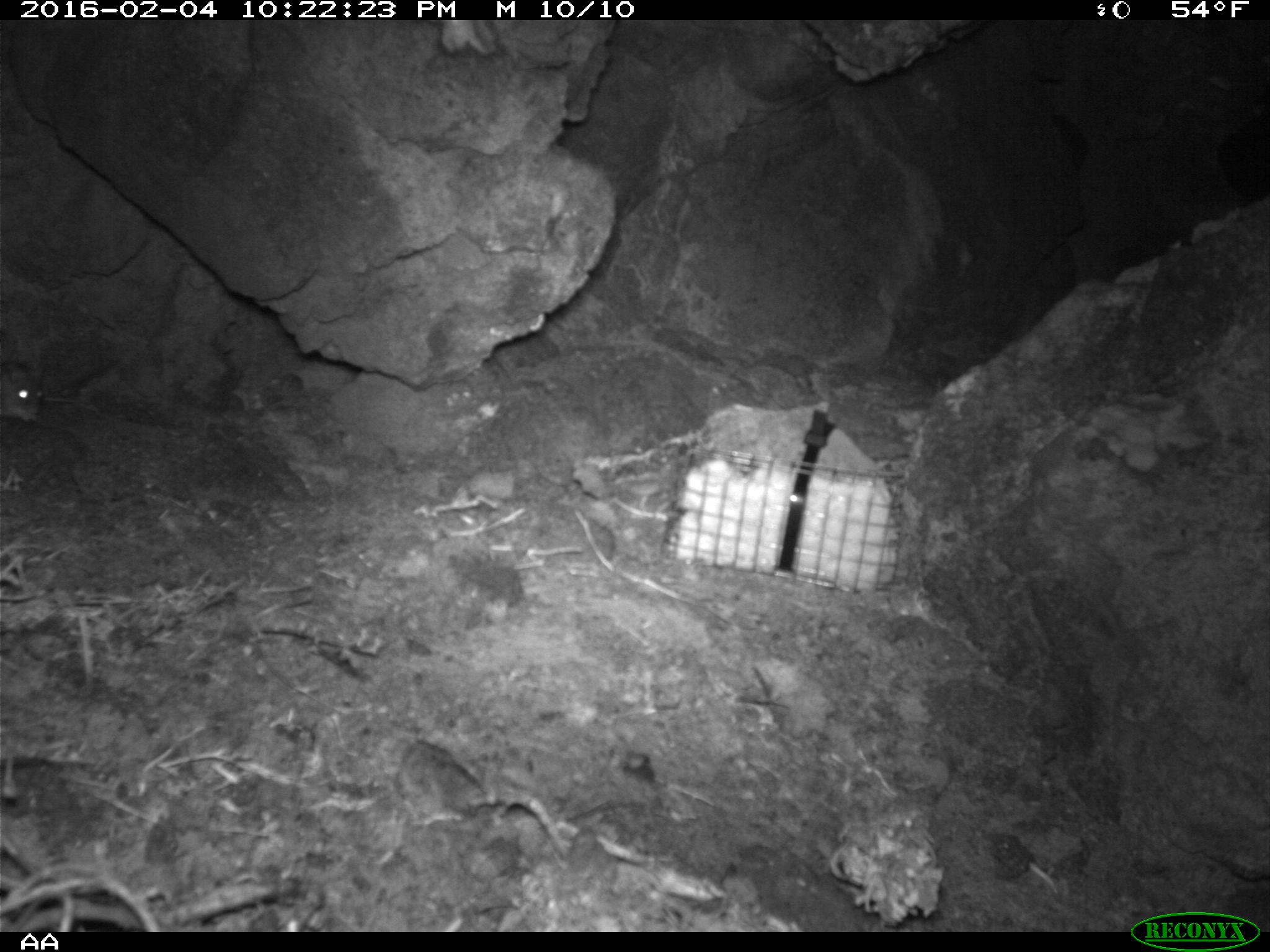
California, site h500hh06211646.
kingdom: Animalia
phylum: Chordata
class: Mammalia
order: Rodentia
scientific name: Rodentia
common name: rodent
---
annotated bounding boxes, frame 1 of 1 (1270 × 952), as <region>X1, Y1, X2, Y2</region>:
rodent: <region>0, 362, 73, 423</region>